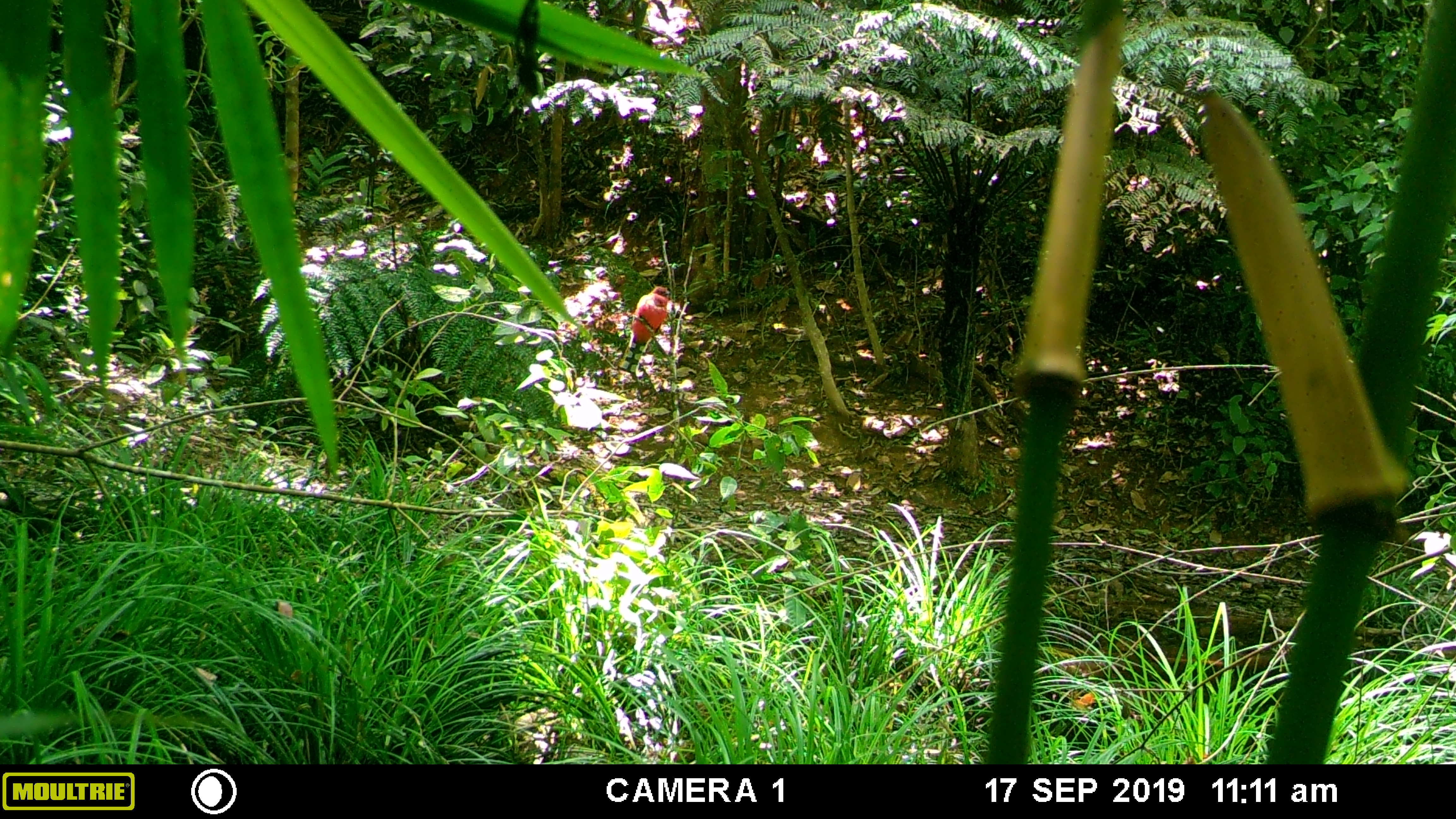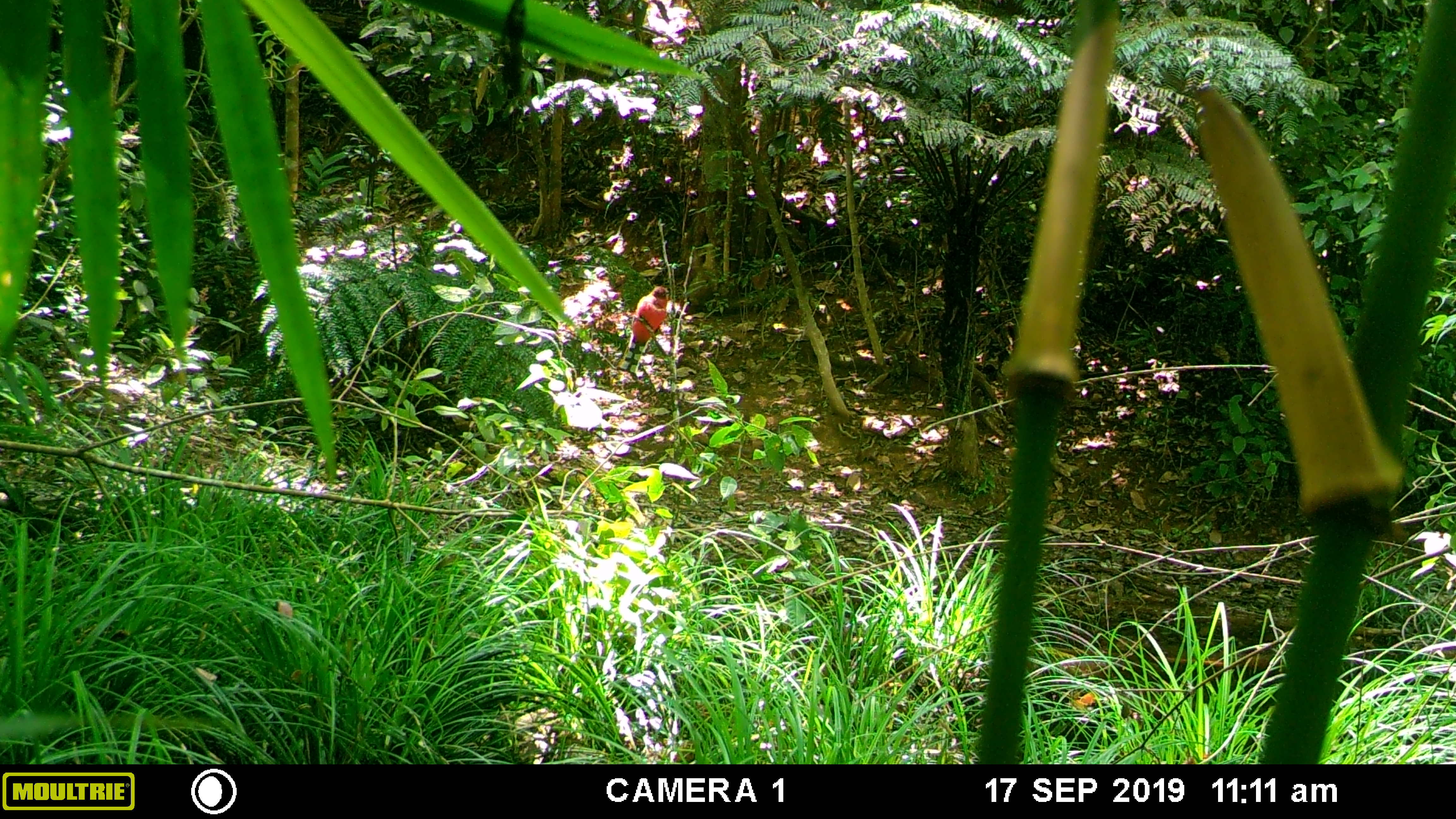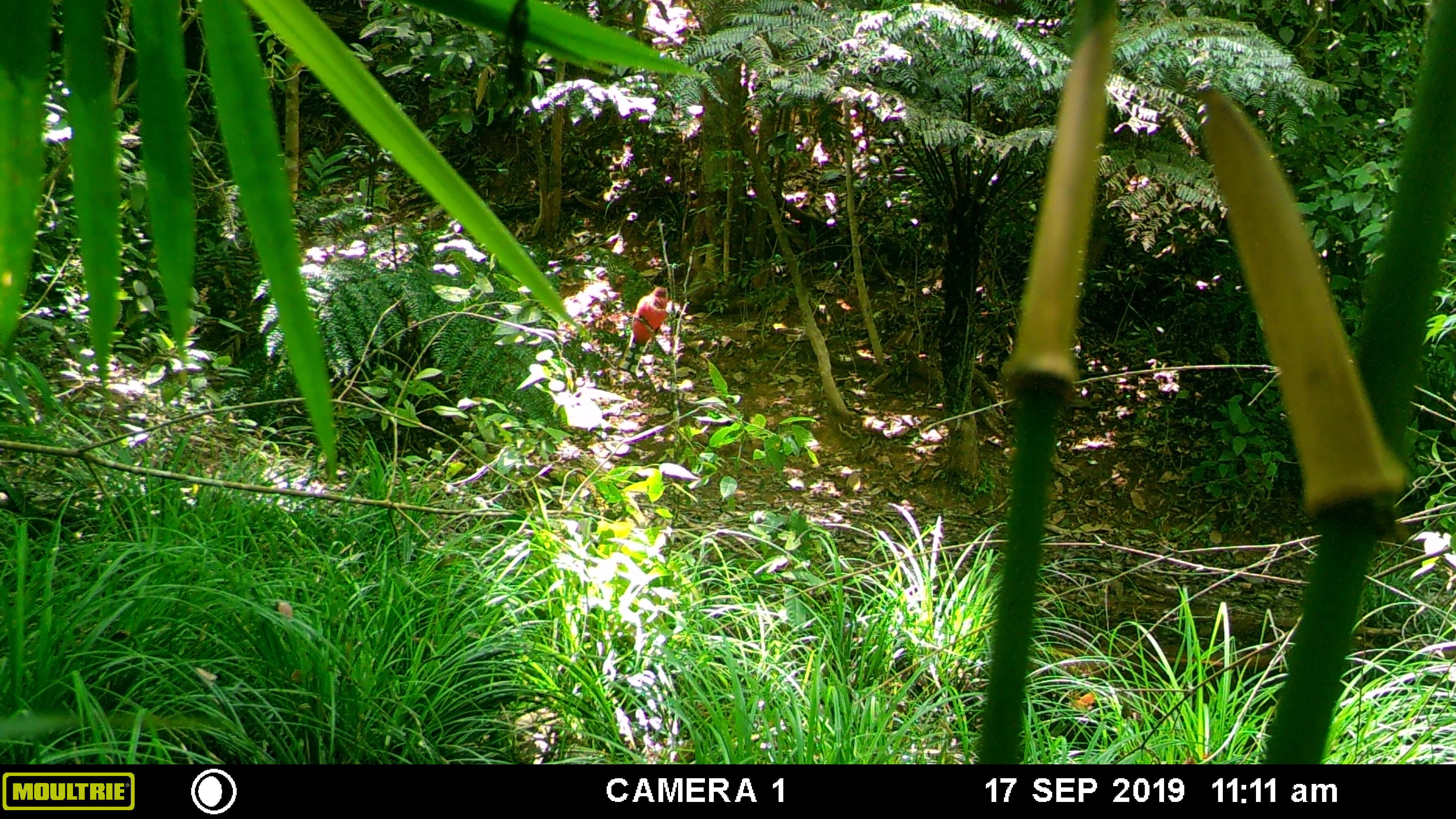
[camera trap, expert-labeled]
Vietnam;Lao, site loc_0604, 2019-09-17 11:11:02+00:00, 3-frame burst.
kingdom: Animalia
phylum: Chordata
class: Aves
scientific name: Aves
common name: bird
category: unidentified bird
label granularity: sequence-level